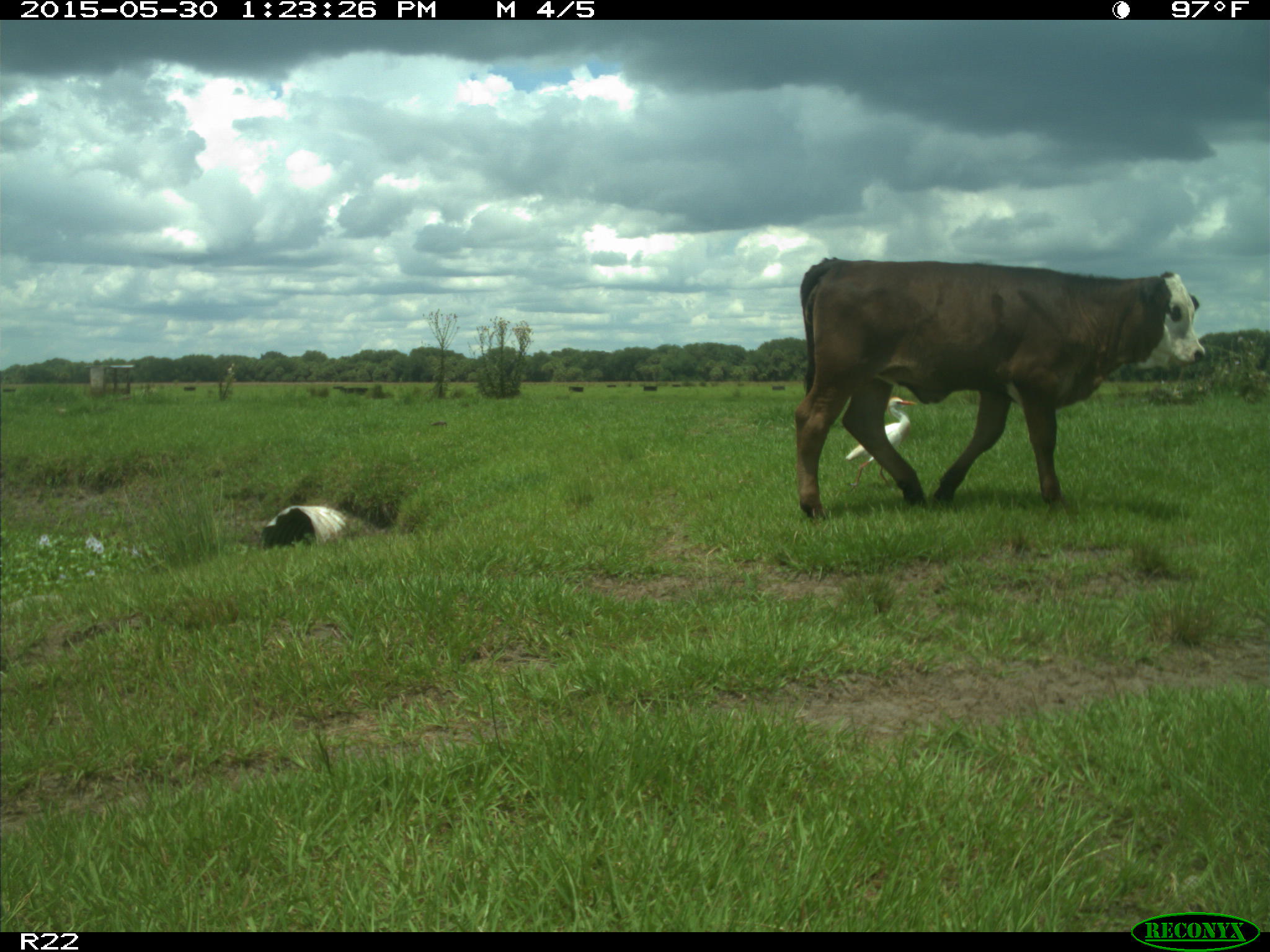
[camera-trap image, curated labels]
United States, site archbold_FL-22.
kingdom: Animalia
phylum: Chordata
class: Mammalia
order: Artiodactyla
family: Bovidae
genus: Bos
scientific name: Bos taurus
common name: domestic cow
Bos taurus (domestic cow).